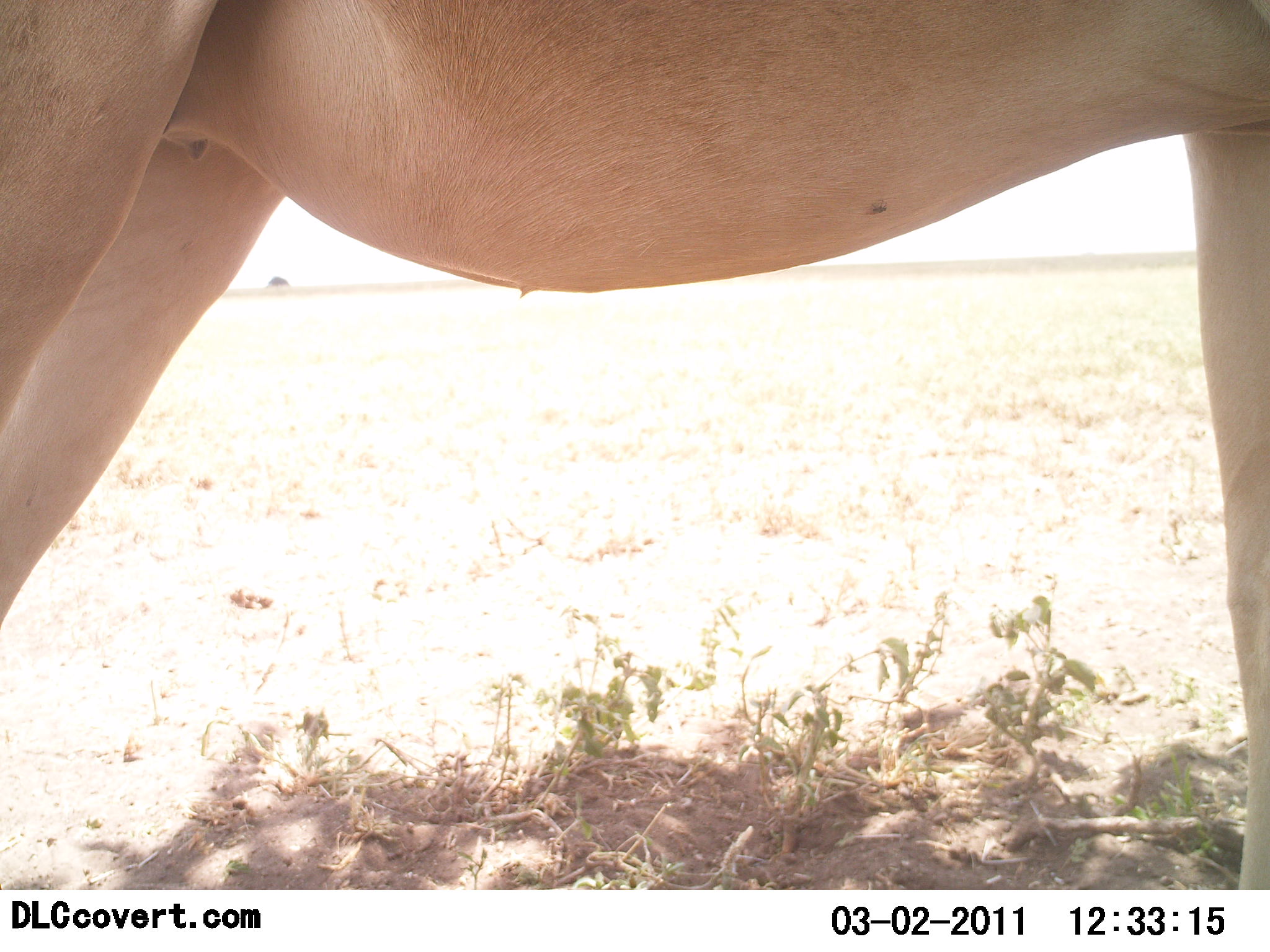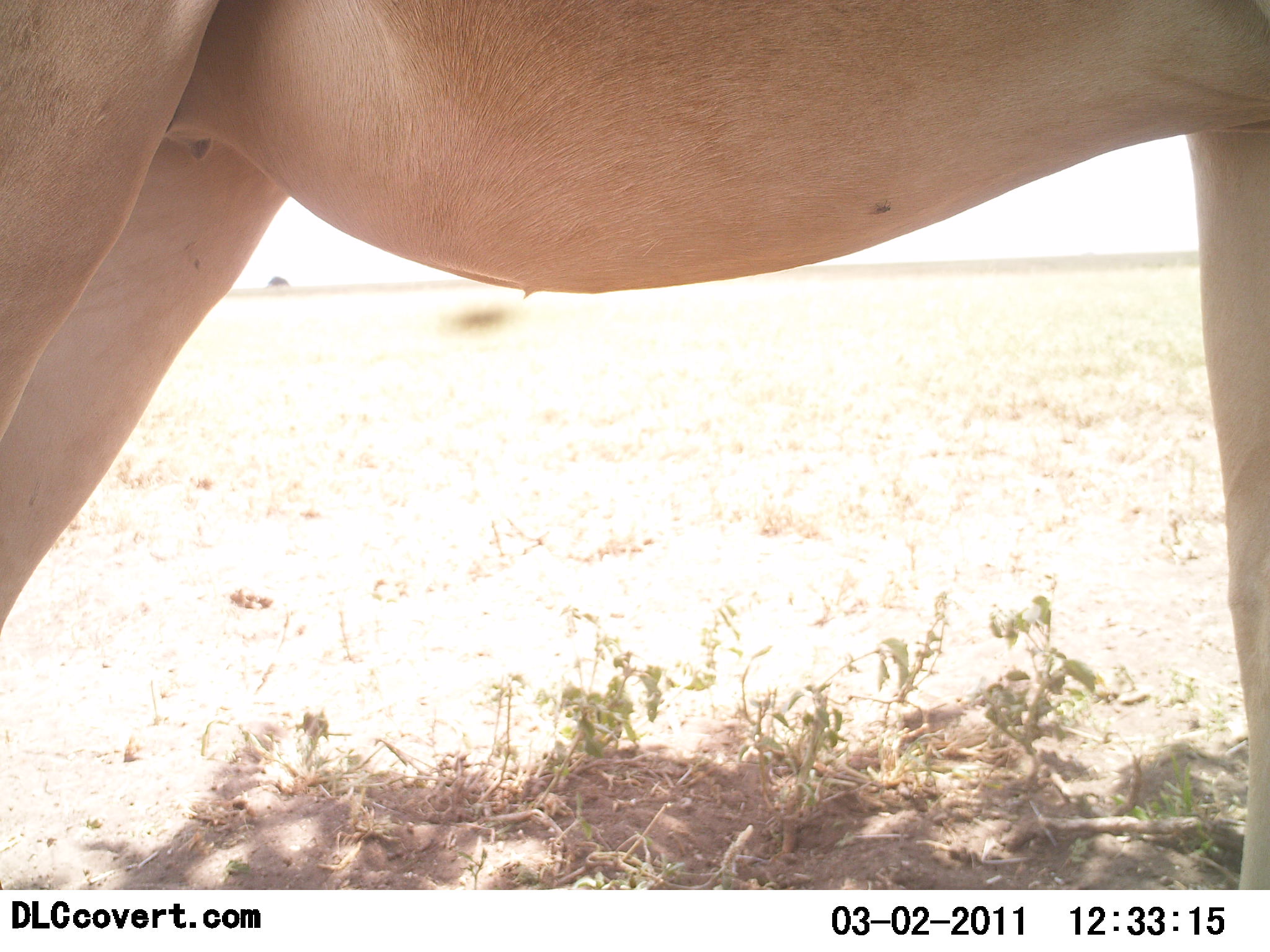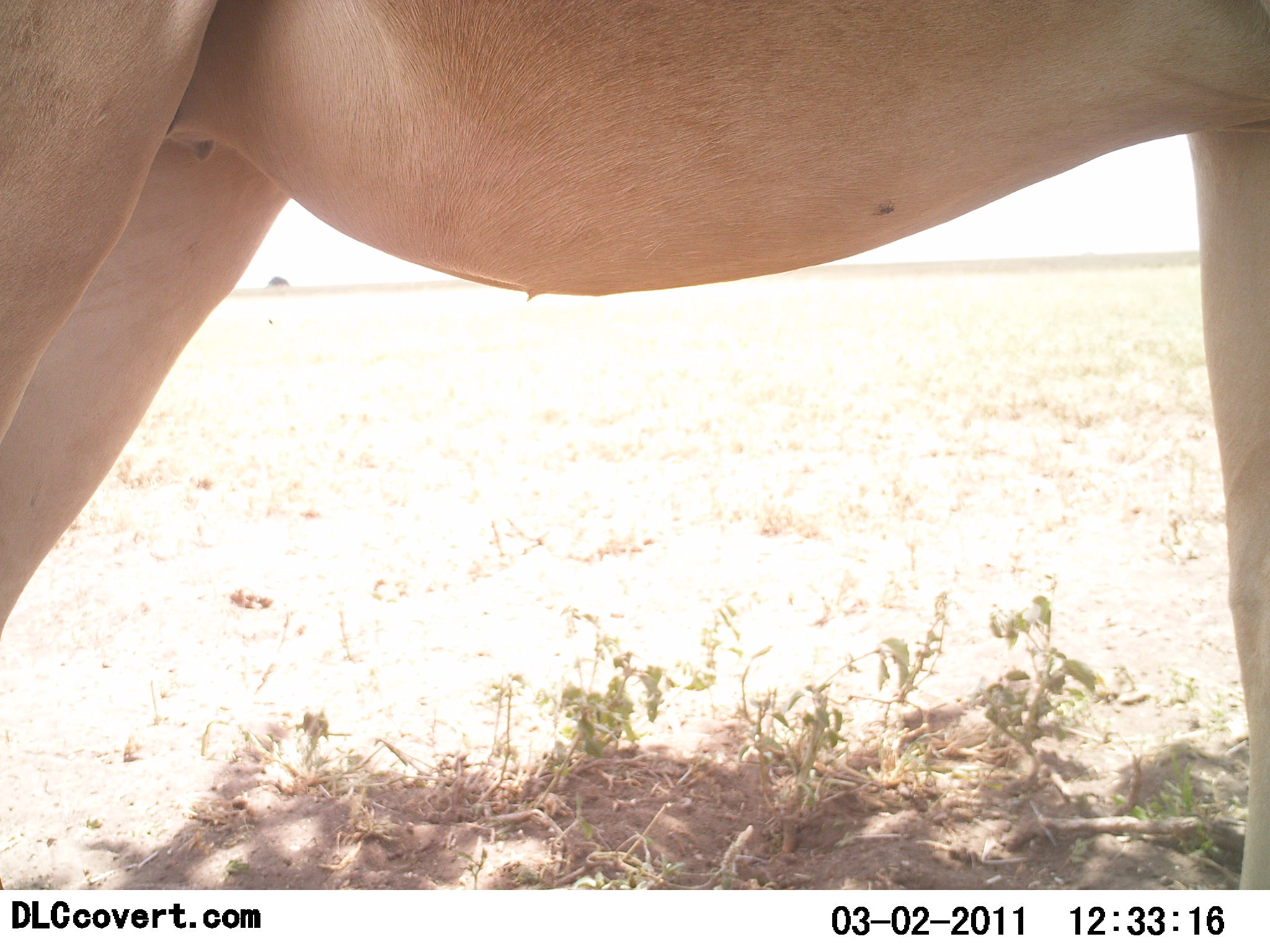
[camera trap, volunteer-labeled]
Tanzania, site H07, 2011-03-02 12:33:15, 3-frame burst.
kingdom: Animalia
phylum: Chordata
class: Mammalia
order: Artiodactyla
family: Bovidae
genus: Alcelaphus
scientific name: Alcelaphus buselaphus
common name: hartebeest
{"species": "hartebeest (Alcelaphus buselaphus)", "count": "1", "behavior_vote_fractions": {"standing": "100%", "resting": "0%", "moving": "0%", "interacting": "0%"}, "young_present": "0%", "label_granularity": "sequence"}